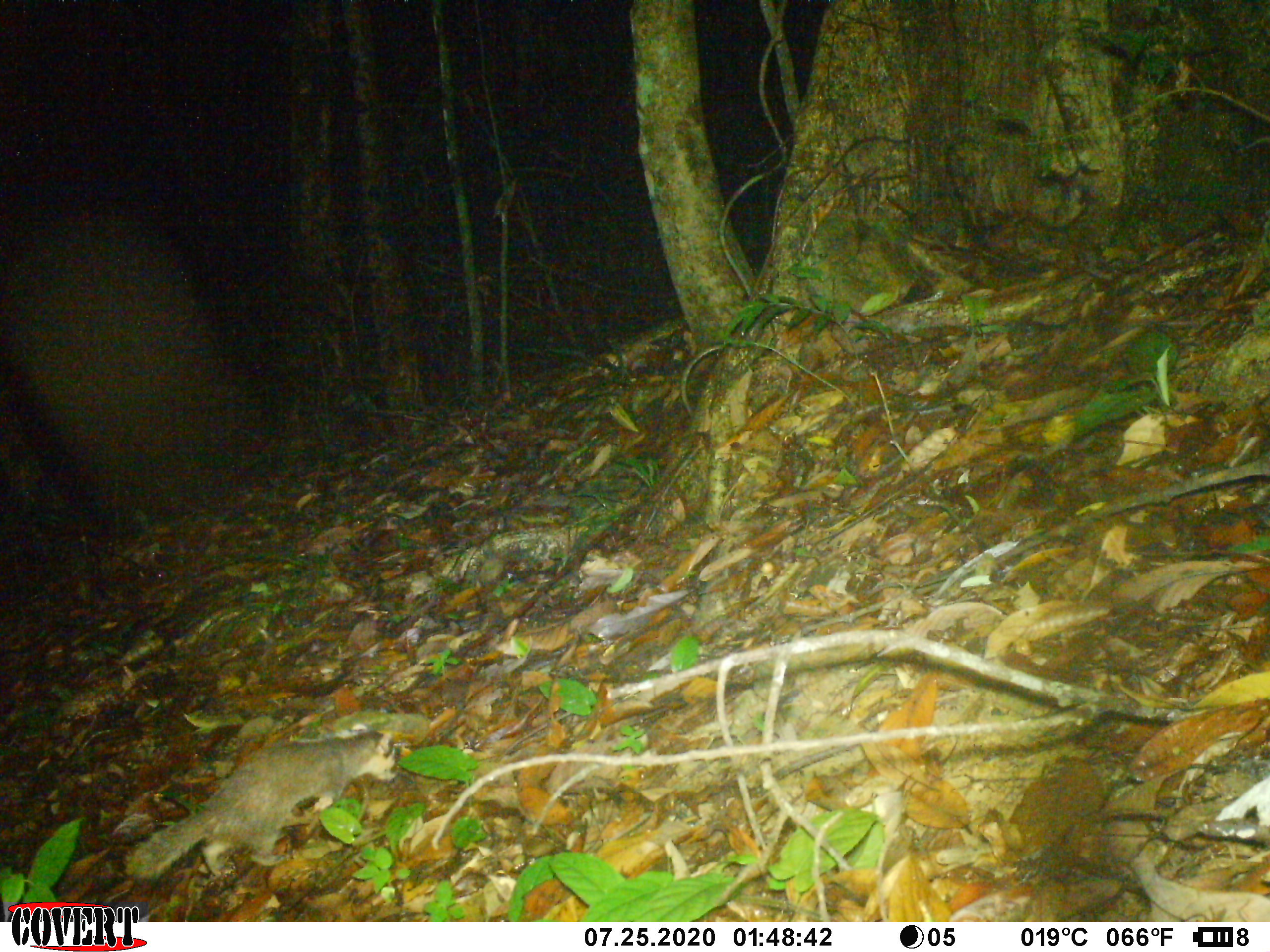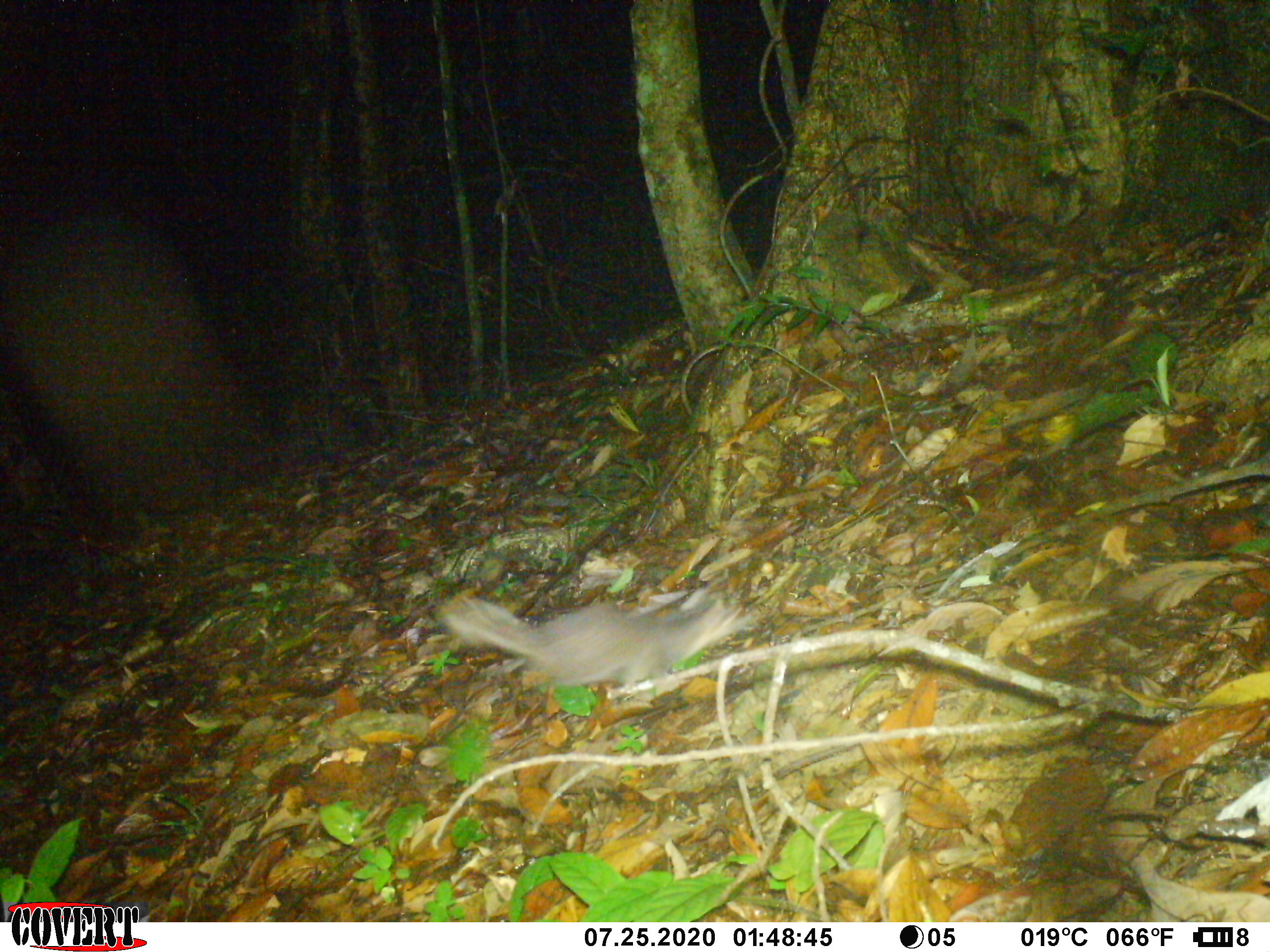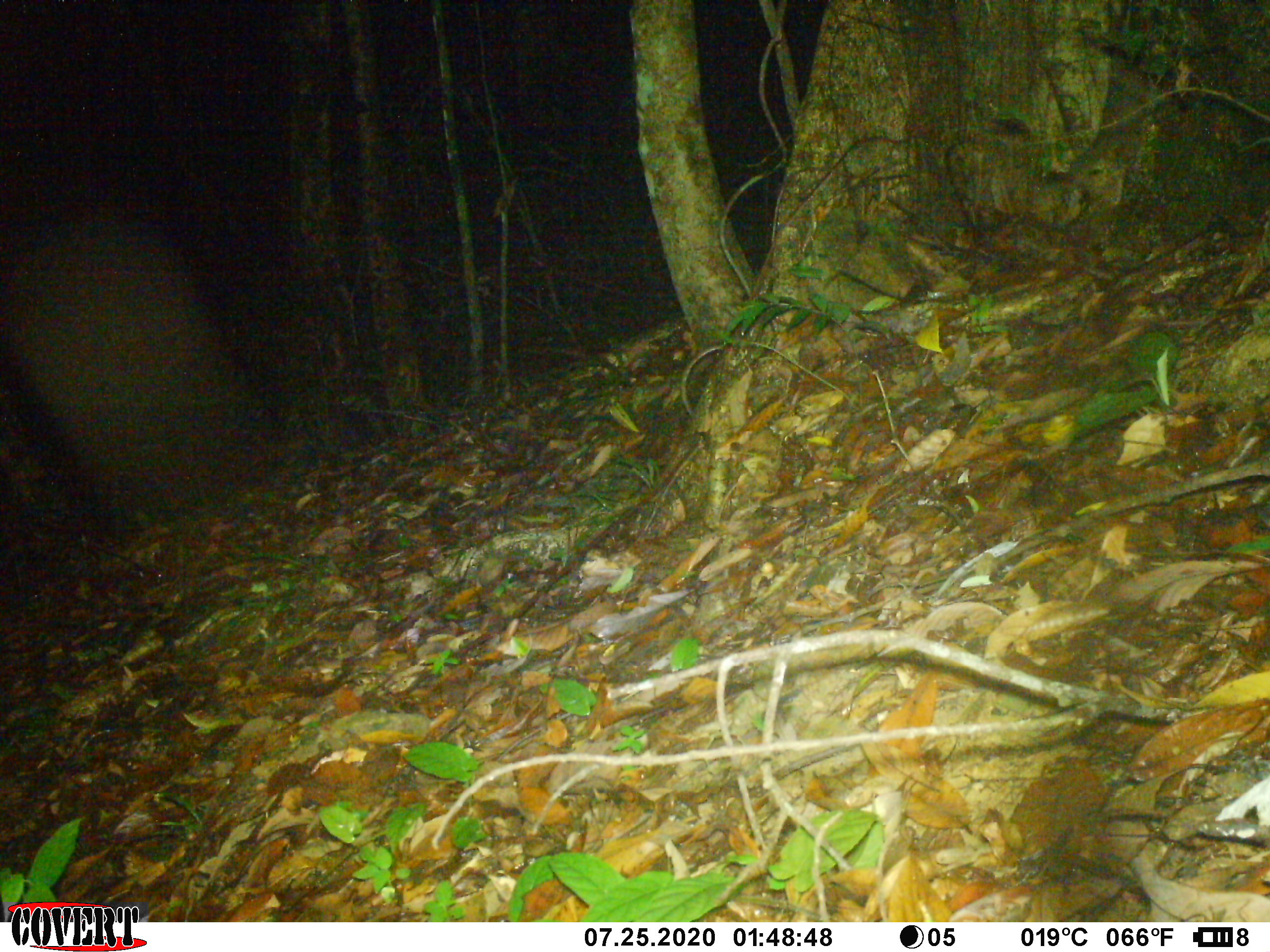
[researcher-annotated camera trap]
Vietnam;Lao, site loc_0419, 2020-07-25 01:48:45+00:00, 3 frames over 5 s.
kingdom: Animalia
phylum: Chordata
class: Mammalia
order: Carnivora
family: Mustelidae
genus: Melogale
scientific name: Melogale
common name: ferret badger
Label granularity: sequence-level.